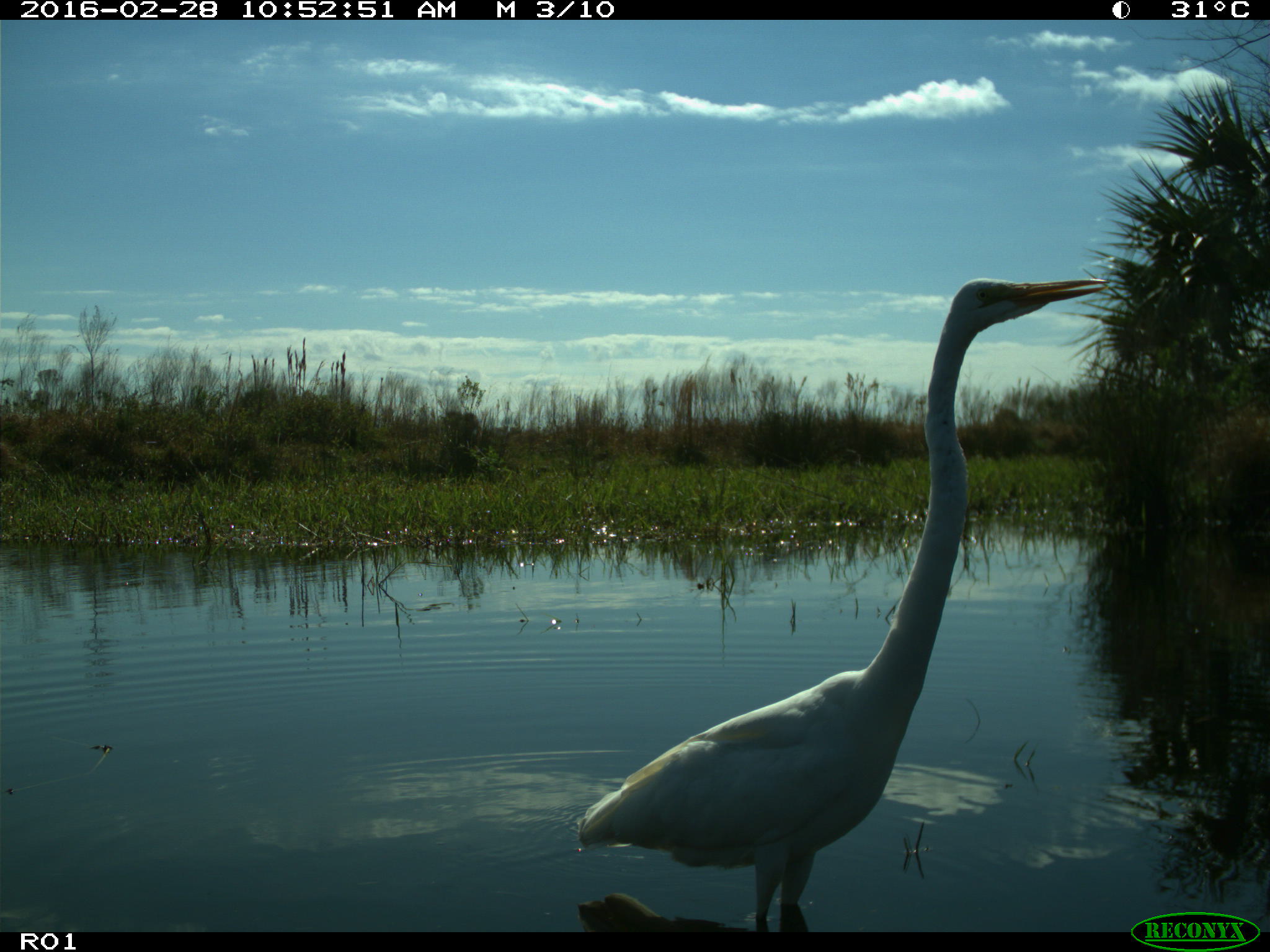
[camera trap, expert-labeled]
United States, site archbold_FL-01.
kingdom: Animalia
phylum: Chordata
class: Aves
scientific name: Aves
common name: birds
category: unidentified bird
Unidentified bird (birds) (Aves).